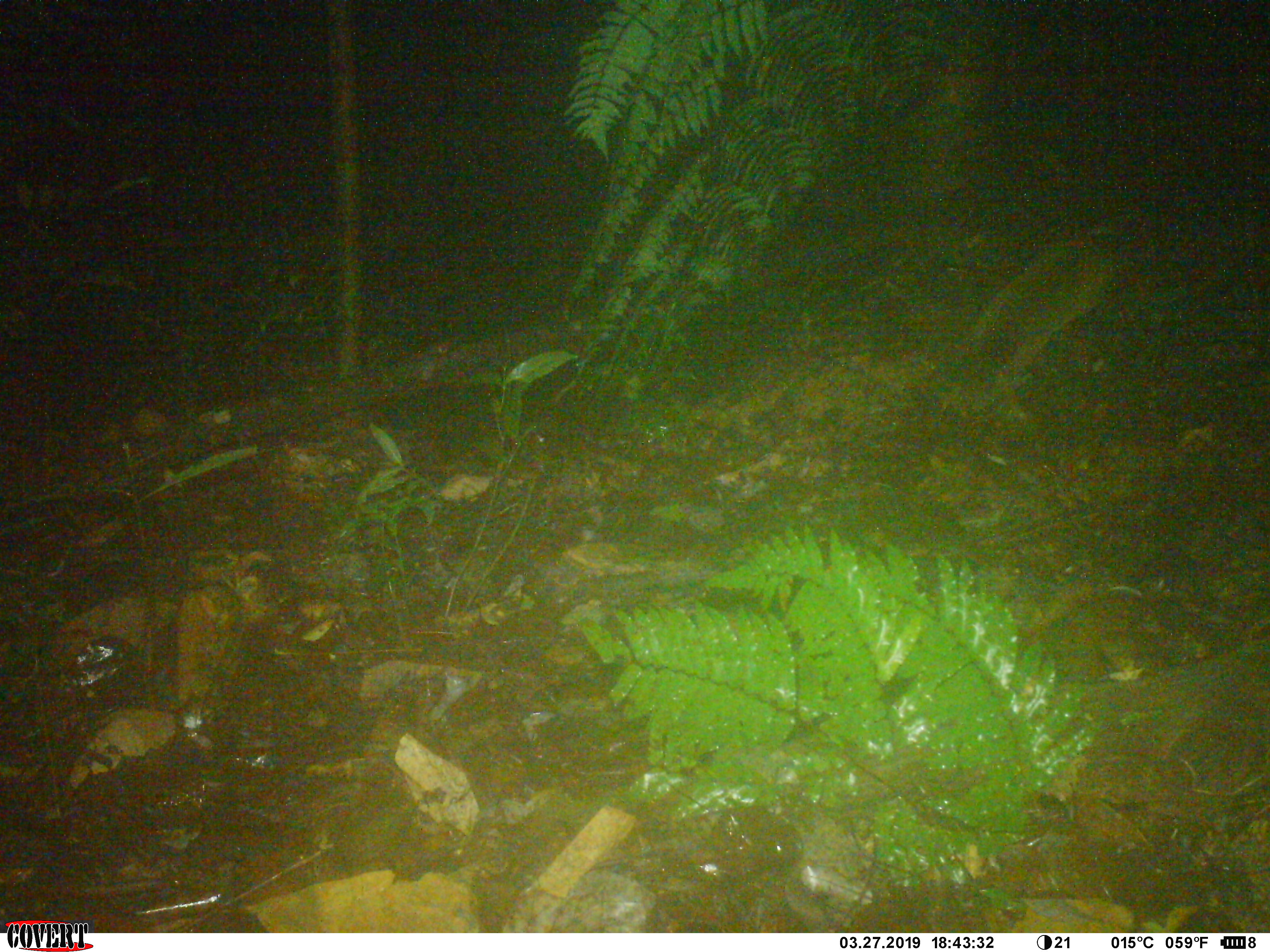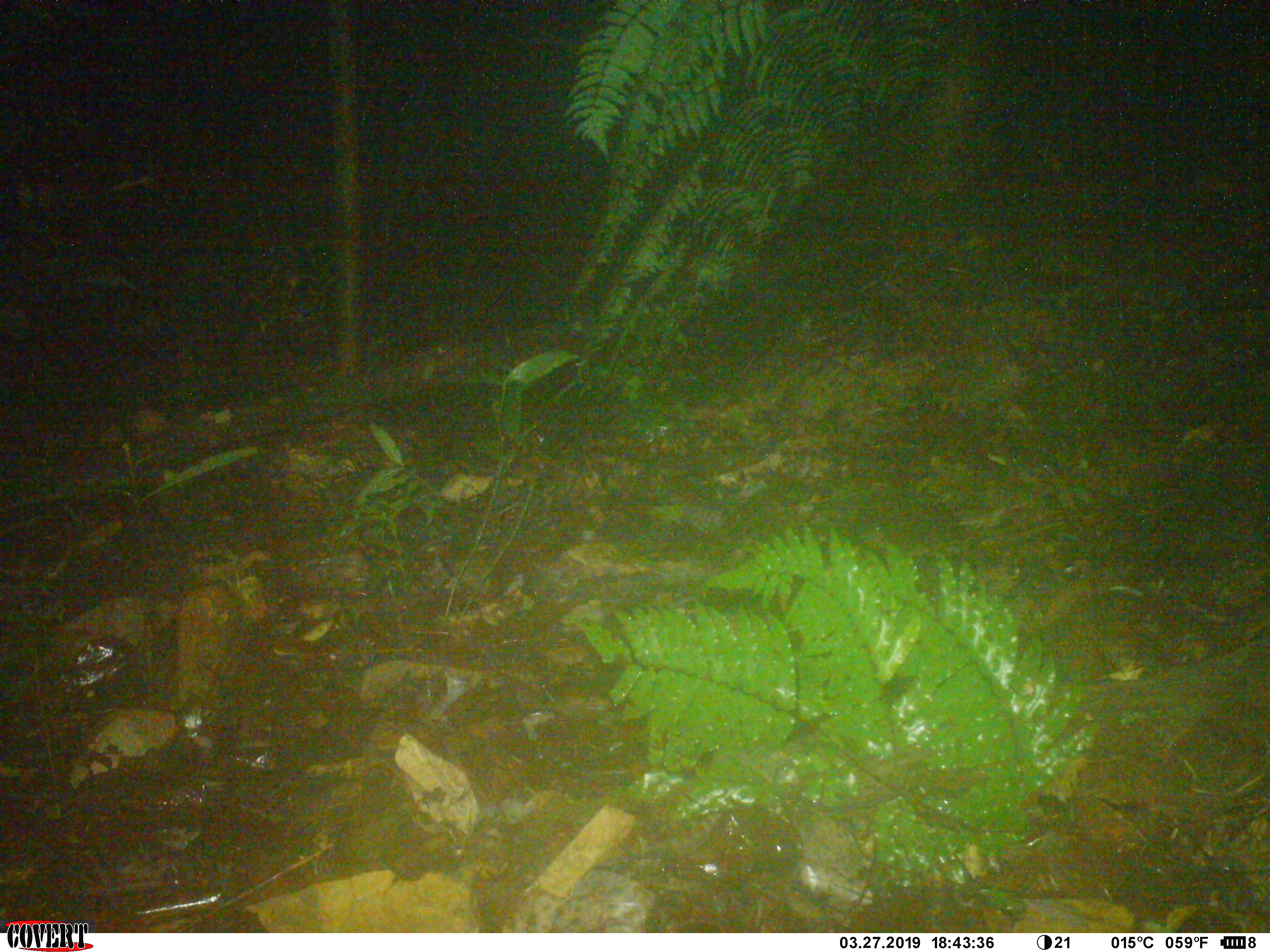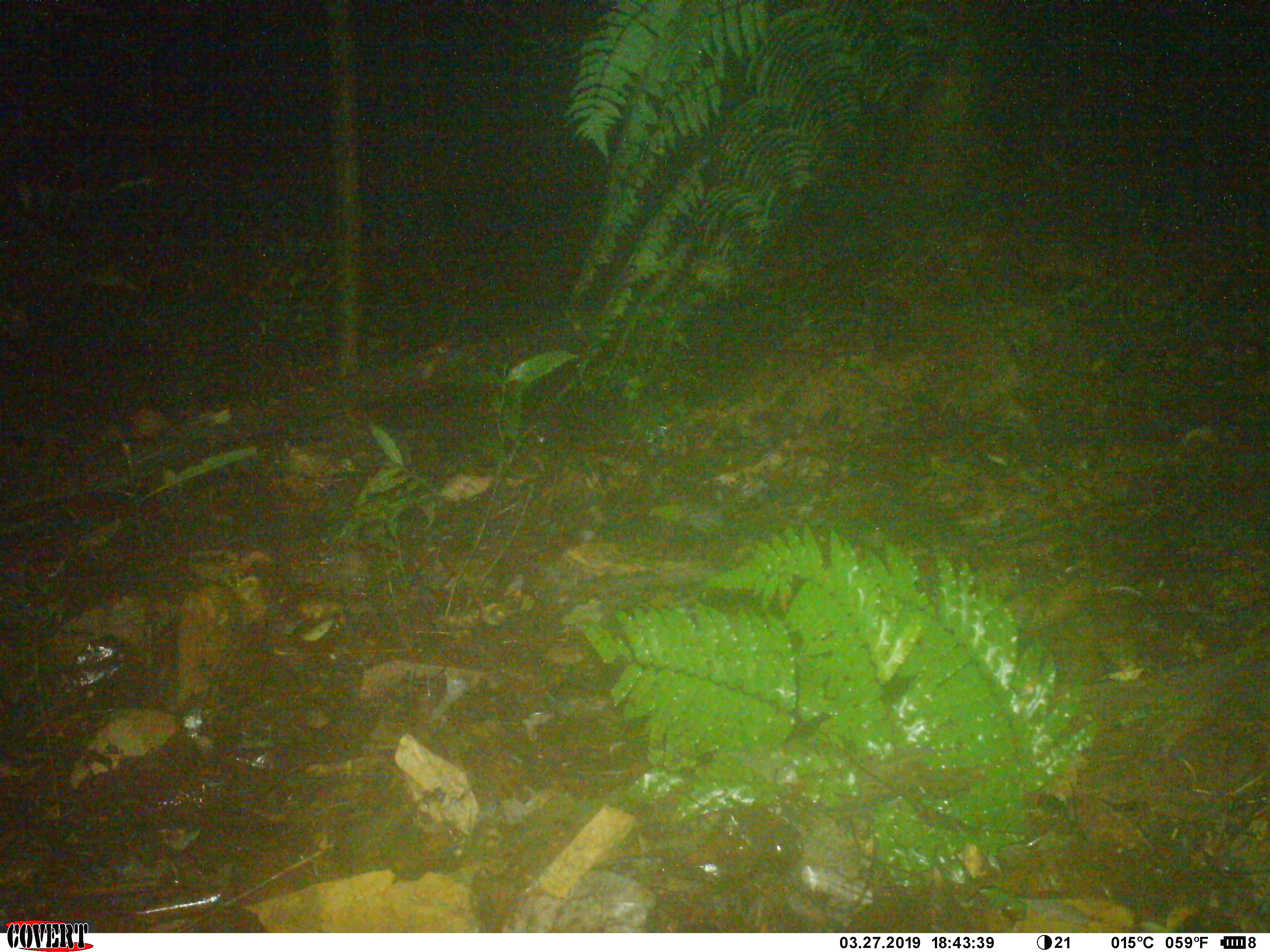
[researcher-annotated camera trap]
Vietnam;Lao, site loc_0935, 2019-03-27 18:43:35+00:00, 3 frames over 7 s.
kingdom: Animalia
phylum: Chordata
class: Mammalia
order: Carnivora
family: Viverridae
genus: Paguma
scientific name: Paguma larvata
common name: masked palm civet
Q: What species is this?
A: Masked palm civet (Paguma larvata).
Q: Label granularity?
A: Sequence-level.